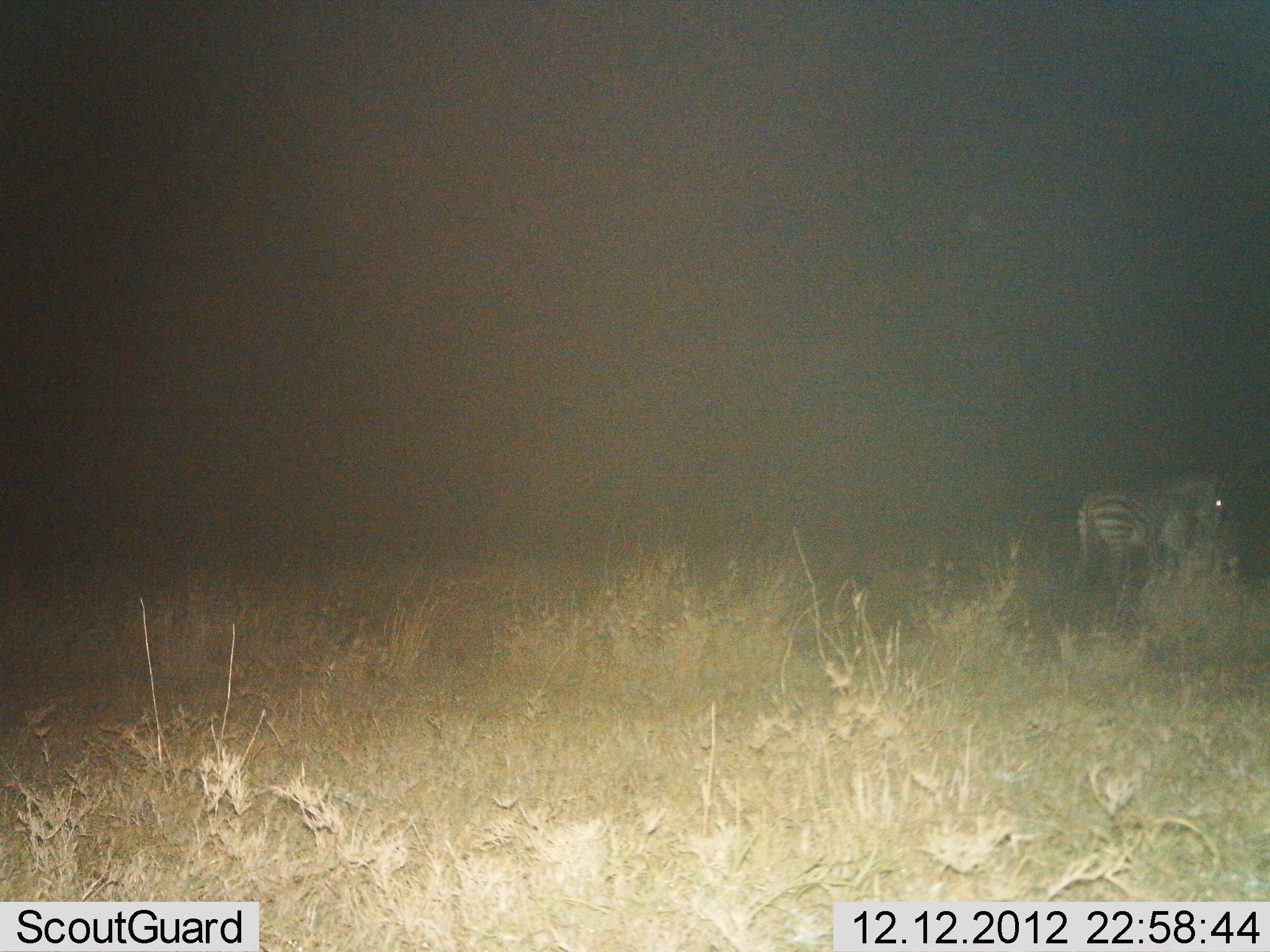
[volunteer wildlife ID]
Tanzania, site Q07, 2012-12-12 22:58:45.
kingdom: Animalia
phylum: Chordata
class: Mammalia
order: Perissodactyla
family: Equidae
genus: Equus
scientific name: Equus quagga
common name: plains zebra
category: zebra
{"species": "zebra (plains zebra) (Equus quagga)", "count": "1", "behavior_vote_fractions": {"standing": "66%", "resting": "0%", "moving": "34%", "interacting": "3%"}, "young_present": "0%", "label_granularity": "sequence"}